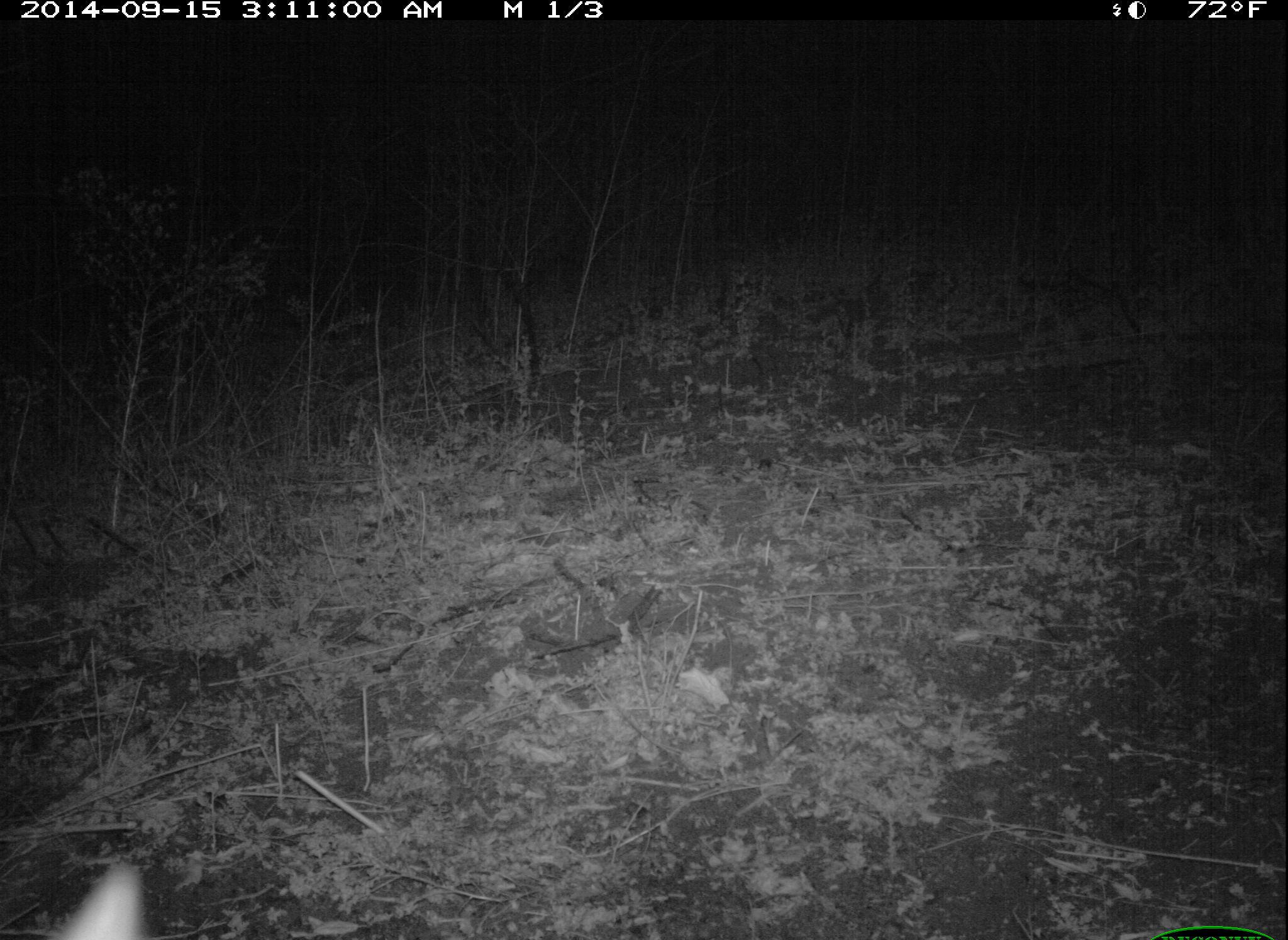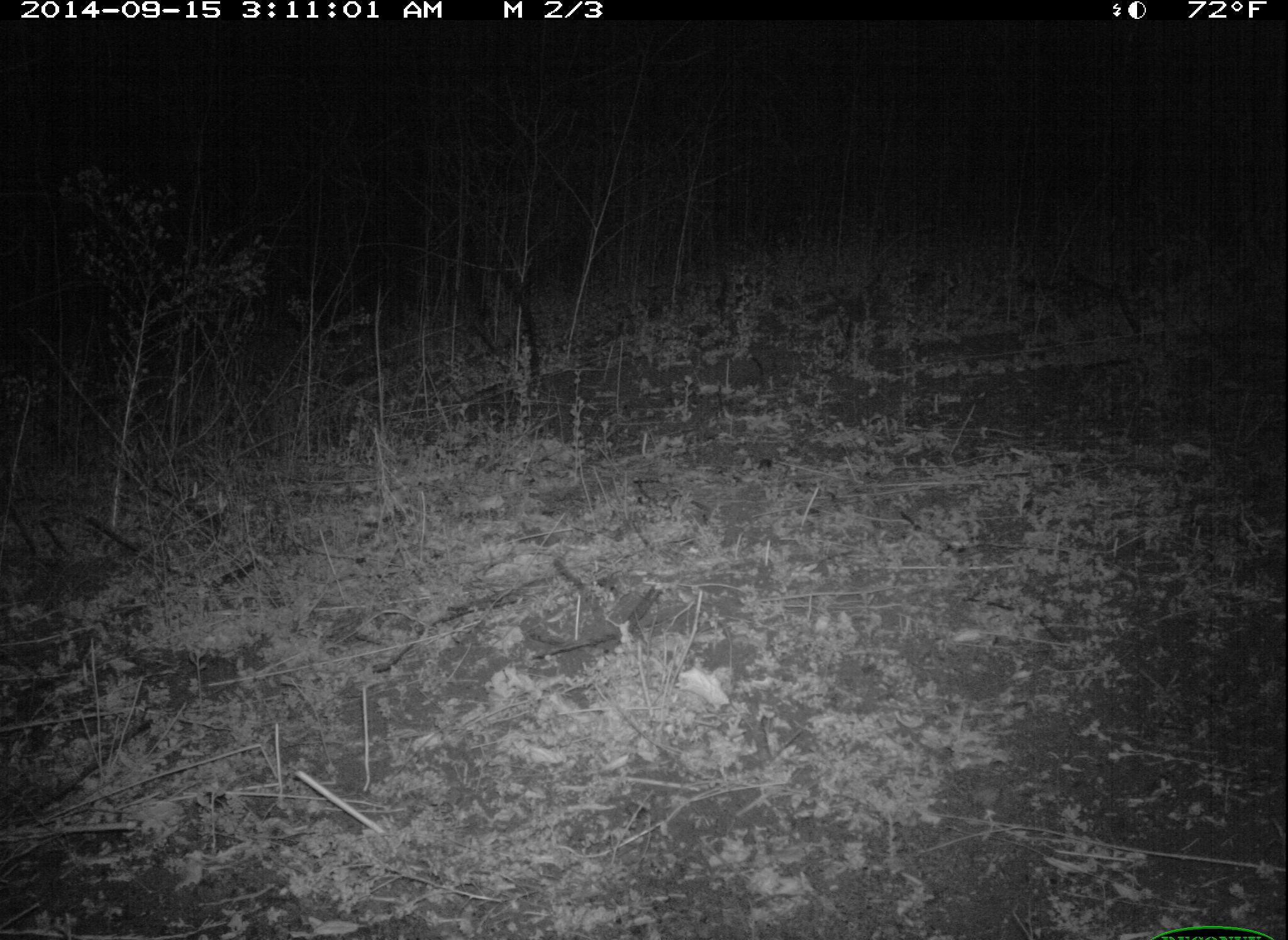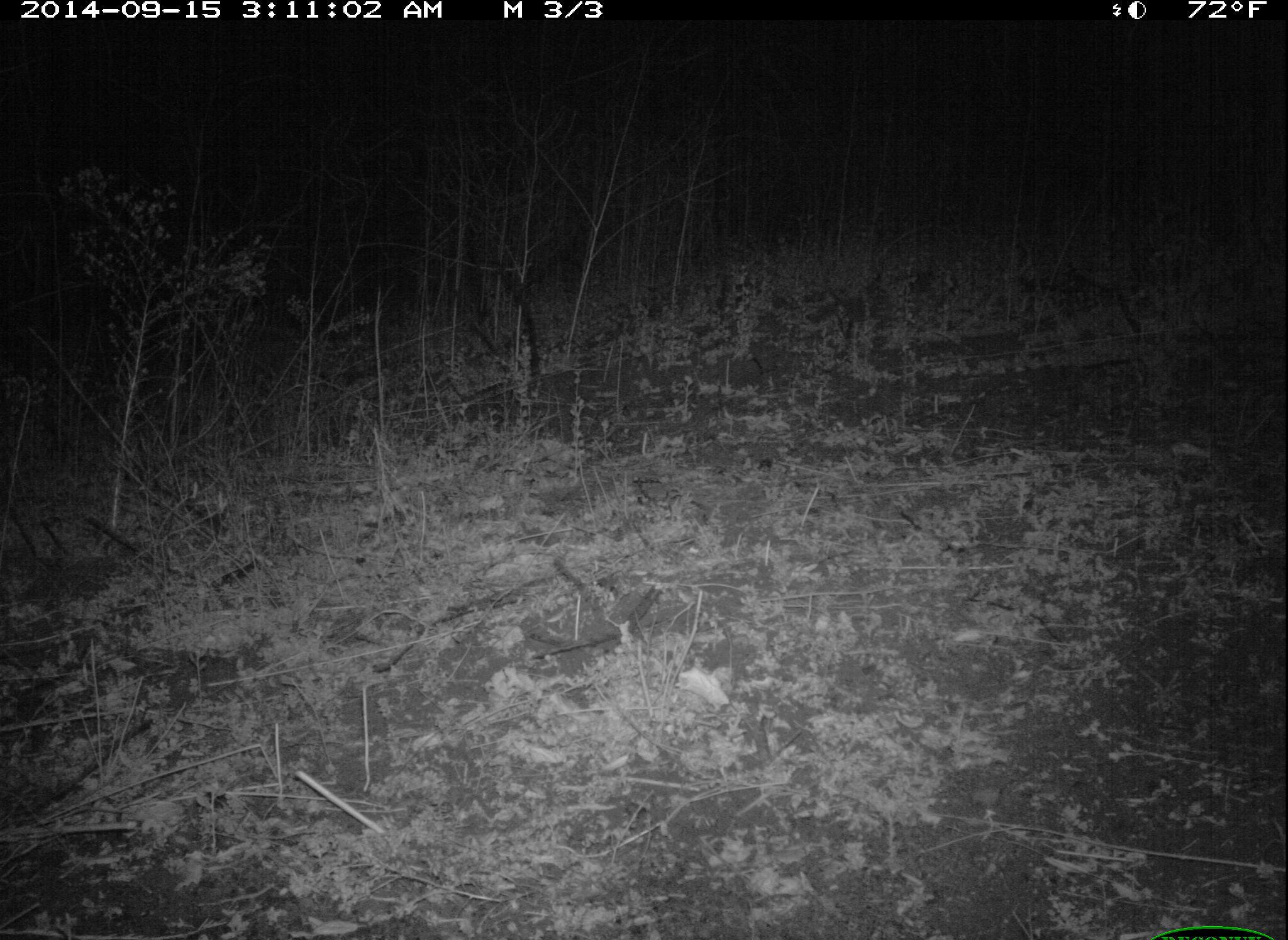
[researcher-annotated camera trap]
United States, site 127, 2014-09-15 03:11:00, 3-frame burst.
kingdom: Animalia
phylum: Chordata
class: Mammalia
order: Carnivora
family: Canidae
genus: Urocyon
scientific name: Urocyon cinereoargenteus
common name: gray fox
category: fox